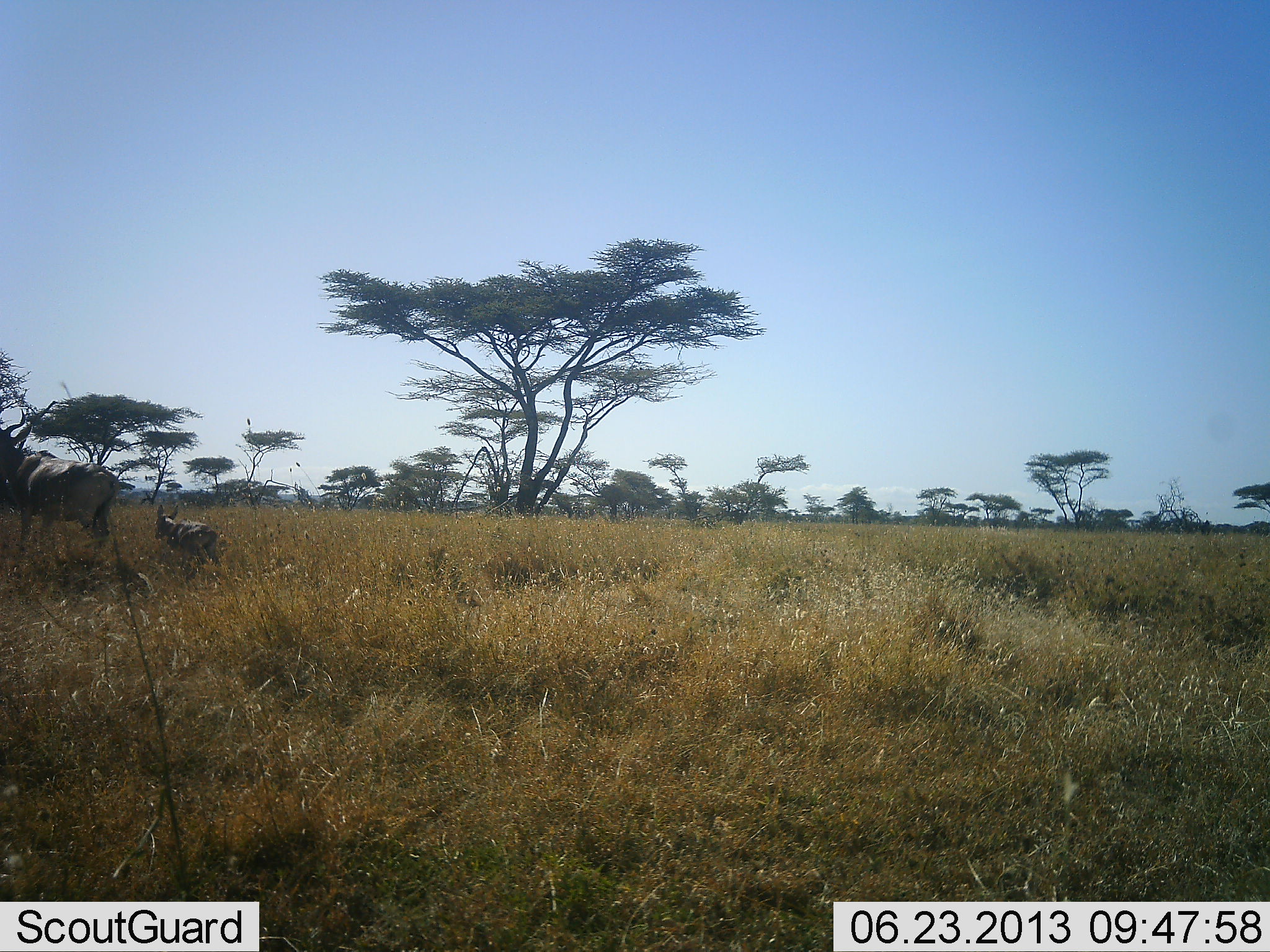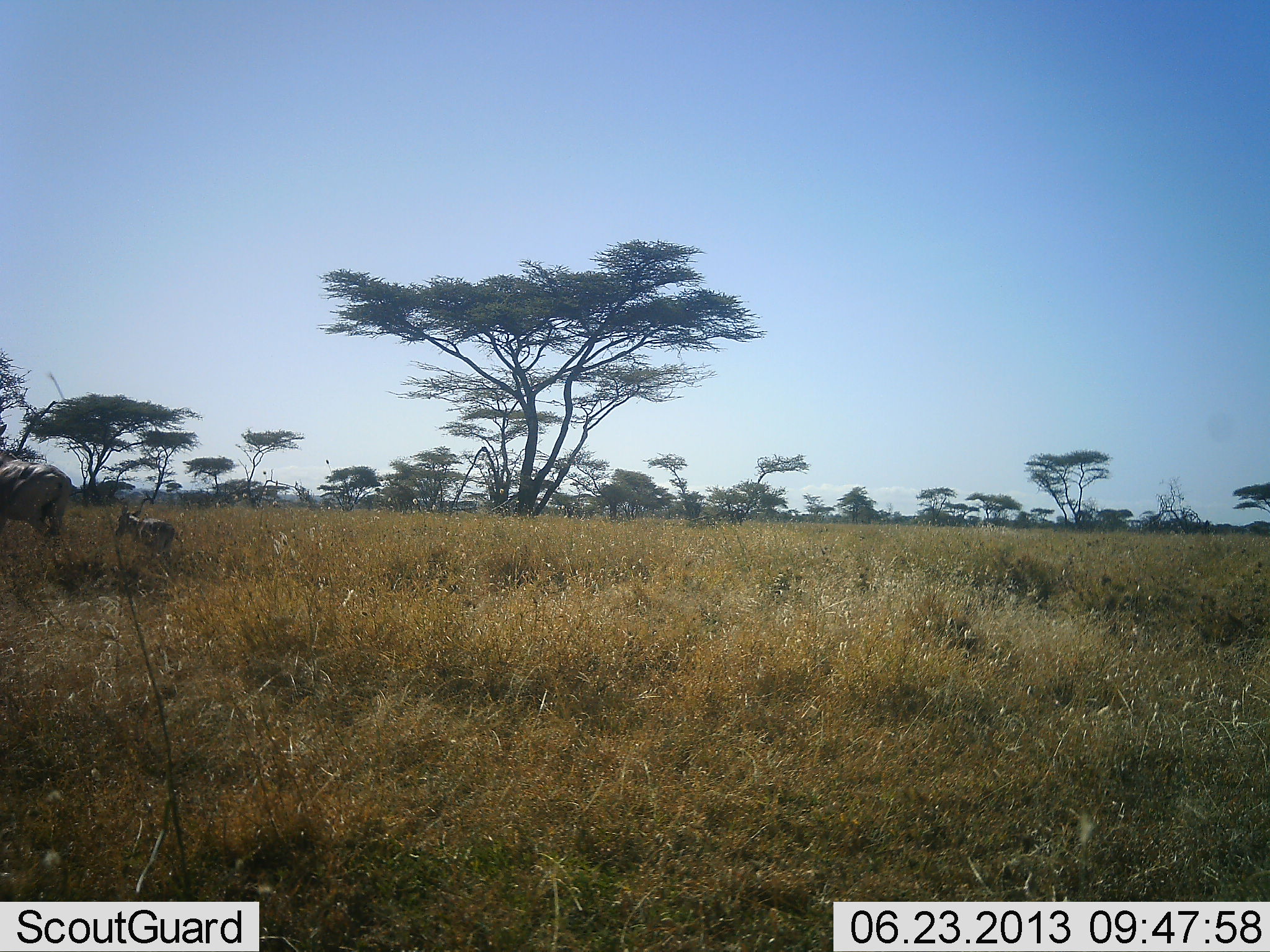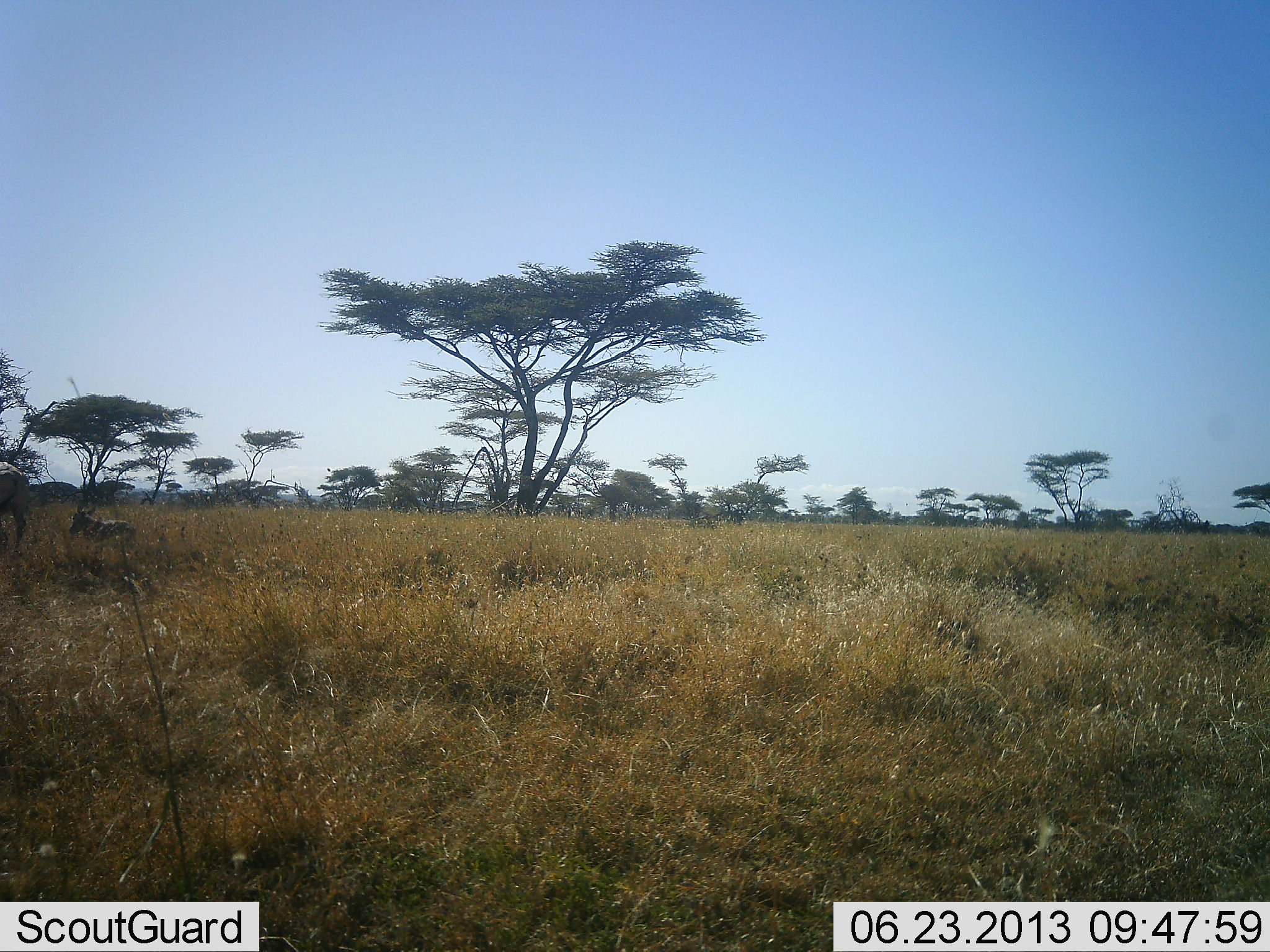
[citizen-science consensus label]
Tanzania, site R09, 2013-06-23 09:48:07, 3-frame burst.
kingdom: Animalia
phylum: Chordata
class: Mammalia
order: Artiodactyla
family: Bovidae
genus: Tragelaphus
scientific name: Tragelaphus oryx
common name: eland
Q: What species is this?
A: Eland (Tragelaphus oryx).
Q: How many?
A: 2.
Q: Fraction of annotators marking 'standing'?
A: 12%.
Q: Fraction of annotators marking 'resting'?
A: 0%.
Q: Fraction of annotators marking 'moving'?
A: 100%.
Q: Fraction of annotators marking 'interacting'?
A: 0%.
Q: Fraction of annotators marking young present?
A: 100%.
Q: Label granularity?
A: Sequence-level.